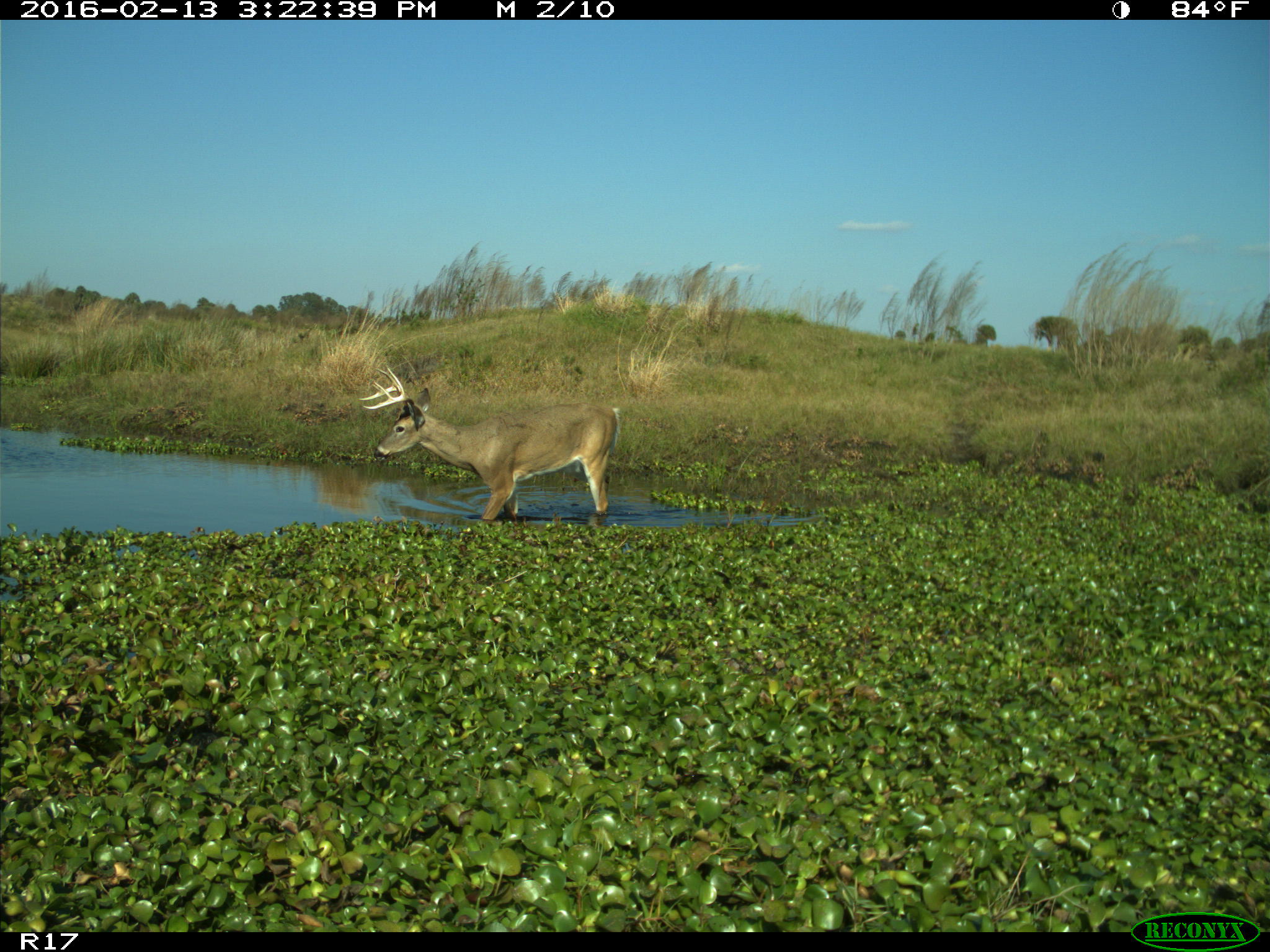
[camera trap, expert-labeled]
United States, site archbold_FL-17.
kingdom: Animalia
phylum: Chordata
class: Mammalia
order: Artiodactyla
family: Cervidae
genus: Odocoileus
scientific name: Odocoileus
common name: deer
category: unidentified deer